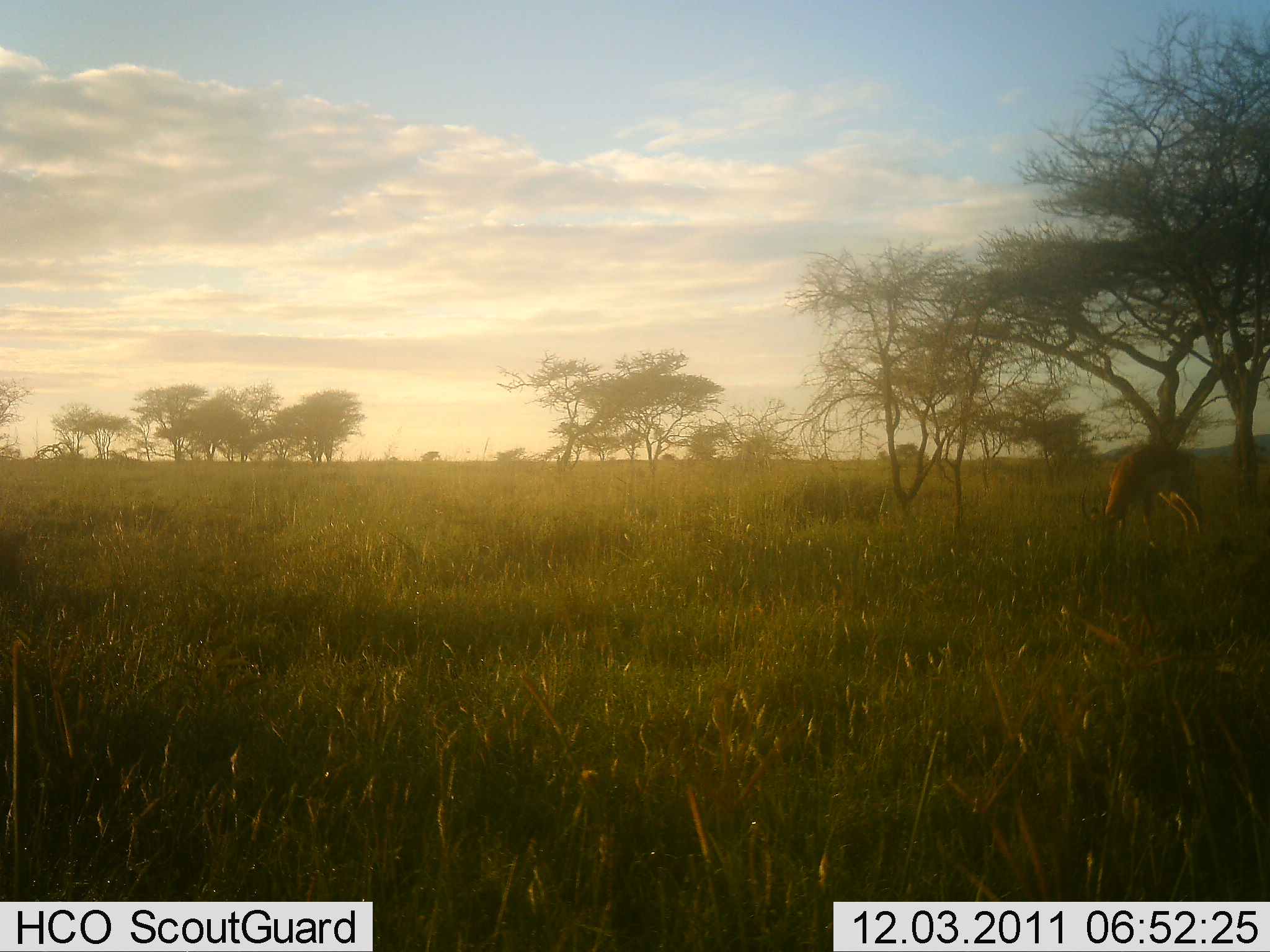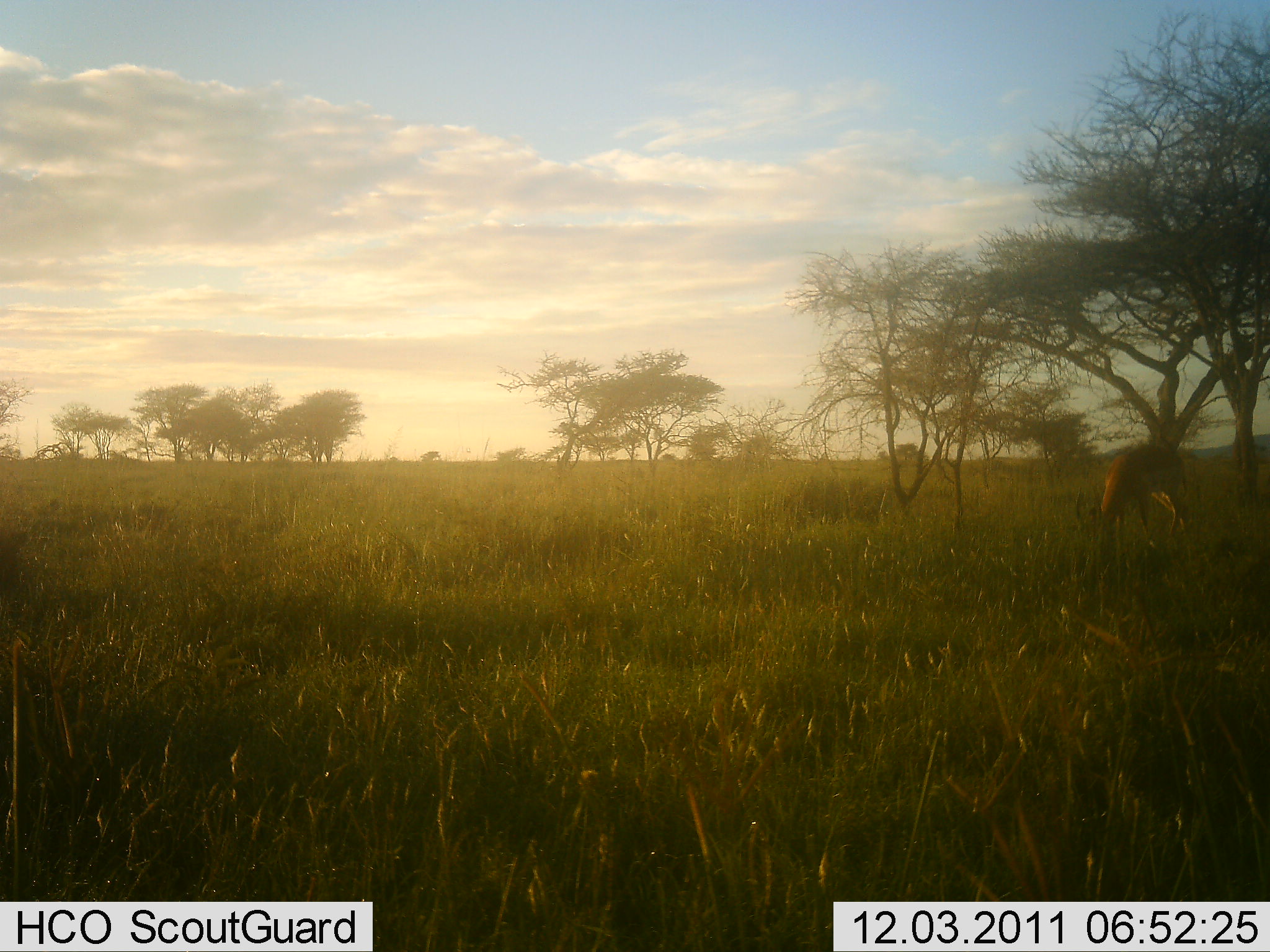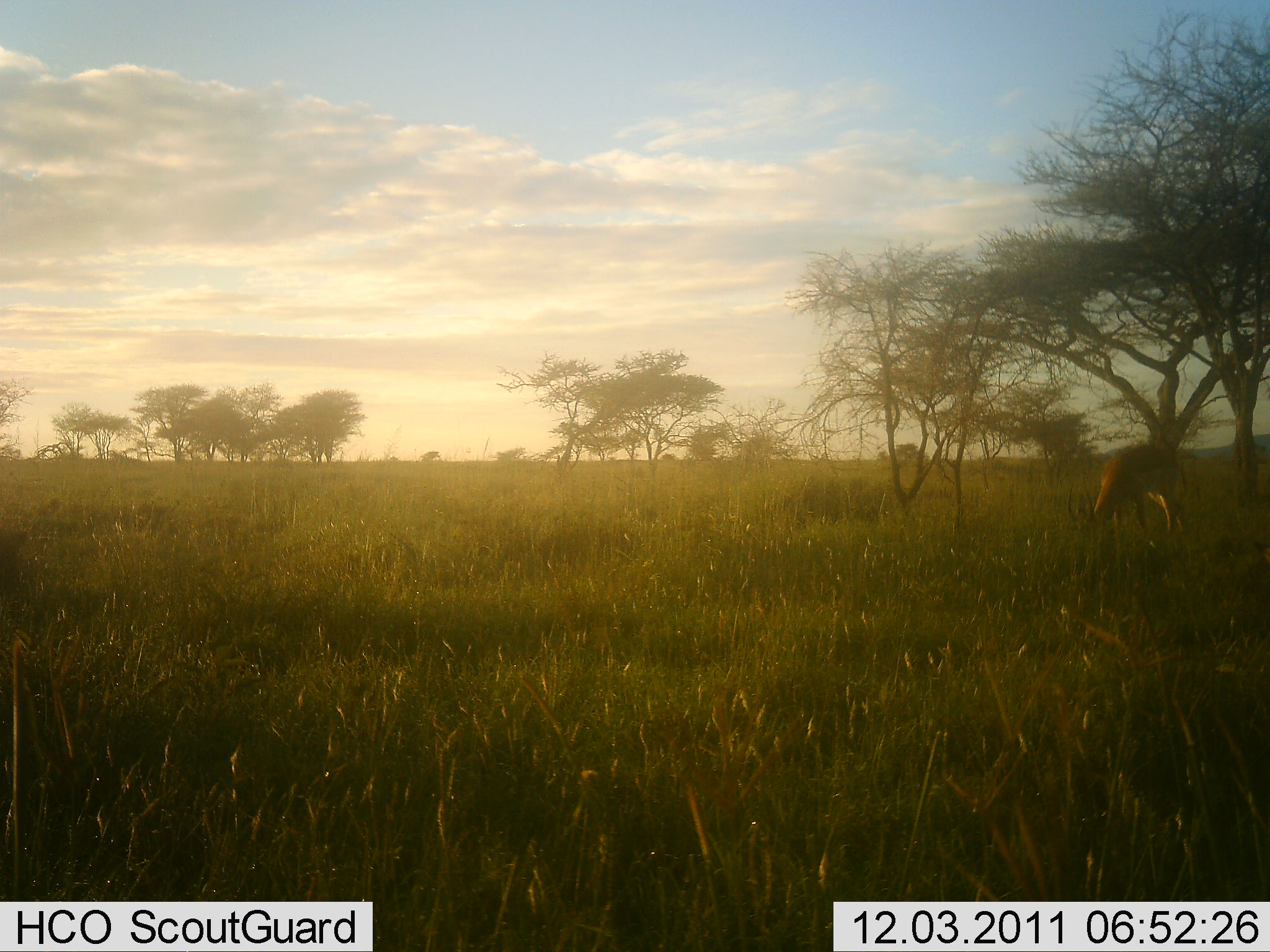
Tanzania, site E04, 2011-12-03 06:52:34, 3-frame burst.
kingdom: Animalia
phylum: Chordata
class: Mammalia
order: Artiodactyla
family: Bovidae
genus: Nanger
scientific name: Nanger granti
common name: grant's gazelle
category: gazellegrants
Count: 1.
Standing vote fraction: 0%.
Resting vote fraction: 0%.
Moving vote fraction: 0%.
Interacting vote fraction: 0%.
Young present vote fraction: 0%.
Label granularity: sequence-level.